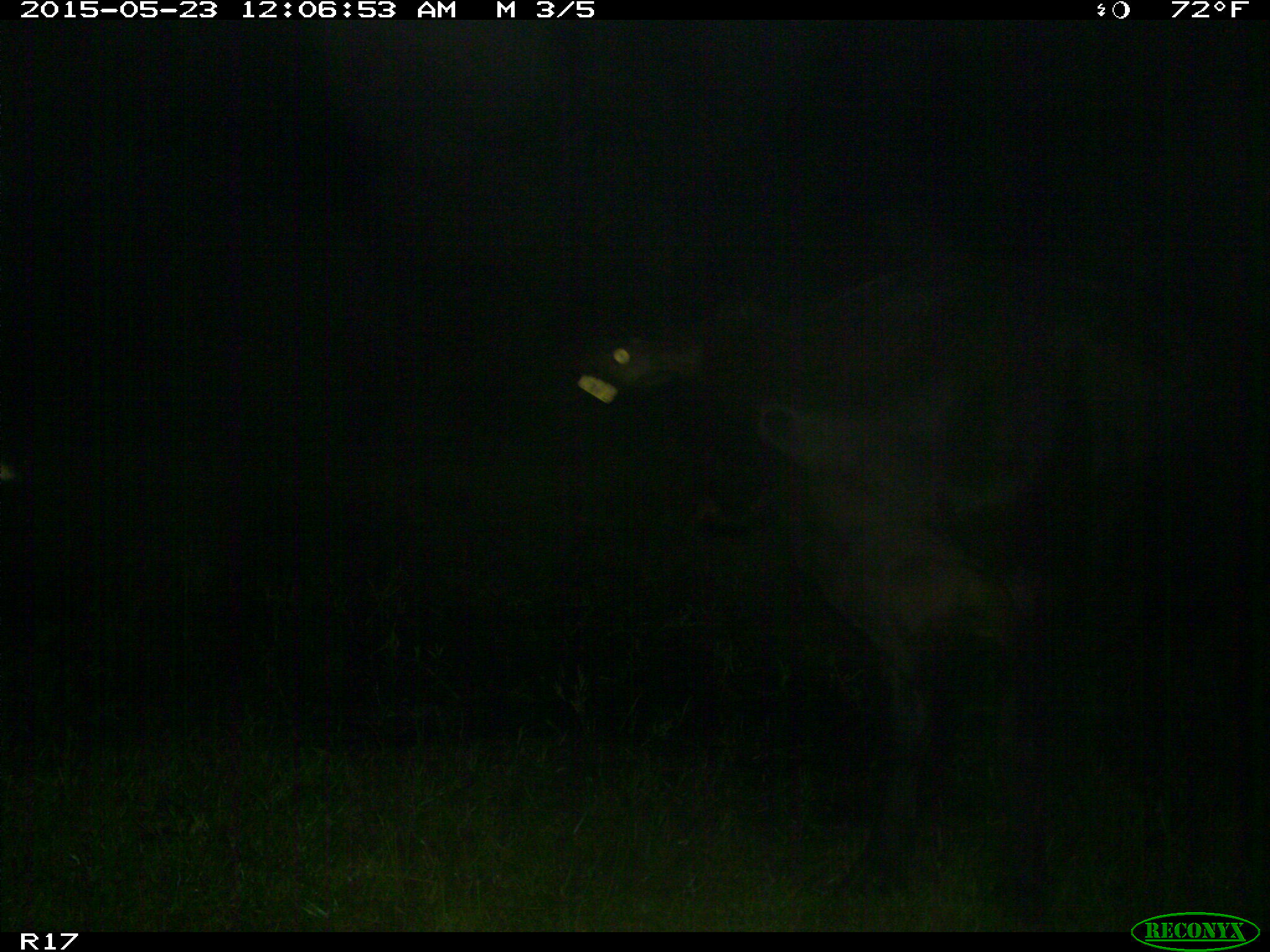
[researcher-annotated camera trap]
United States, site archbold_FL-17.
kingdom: Animalia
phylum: Chordata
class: Mammalia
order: Artiodactyla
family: Bovidae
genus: Bos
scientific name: Bos taurus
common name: domestic cow